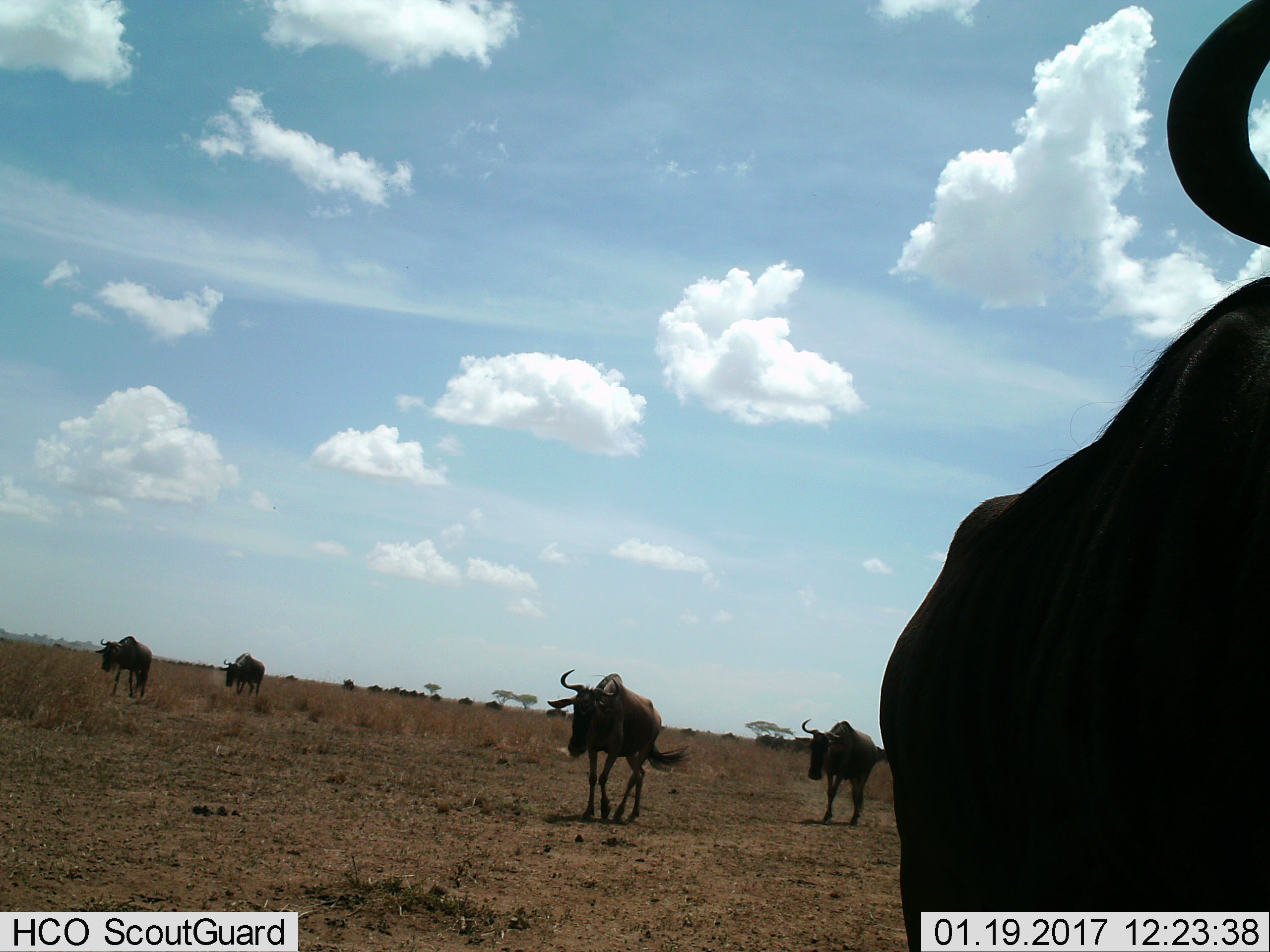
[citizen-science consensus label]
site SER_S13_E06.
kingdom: Animalia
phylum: Chordata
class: Mammalia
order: Artiodactyla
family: Bovidae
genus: Connochaetes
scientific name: Connochaetes taurinus taurinus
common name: blue wildebeest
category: wildebeestblue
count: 11-50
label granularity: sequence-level